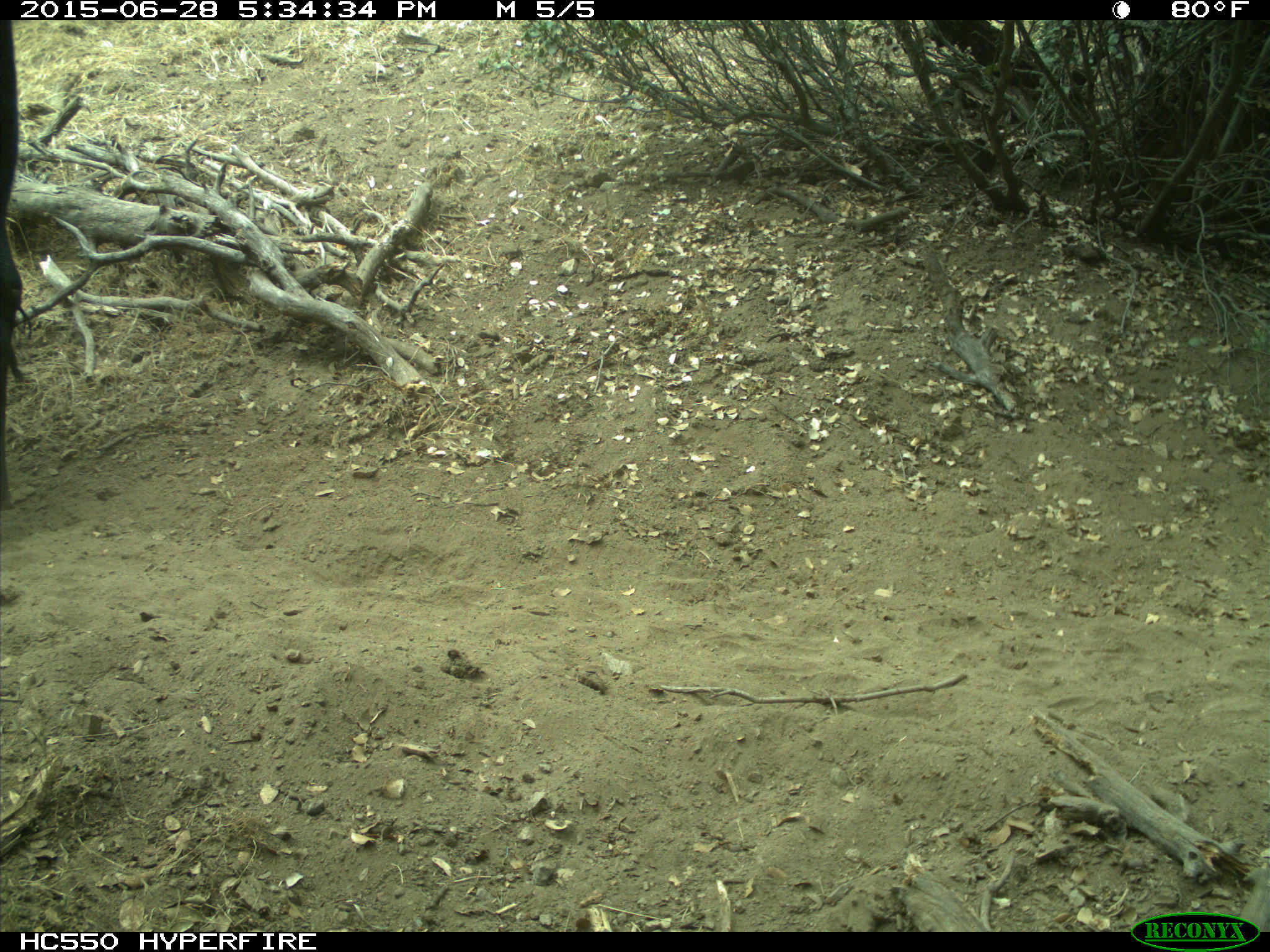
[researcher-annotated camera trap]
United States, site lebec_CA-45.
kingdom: Animalia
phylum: Chordata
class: Mammalia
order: Artiodactyla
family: Bovidae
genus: Bos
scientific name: Bos taurus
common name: domestic cow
Bos taurus (domestic cow).